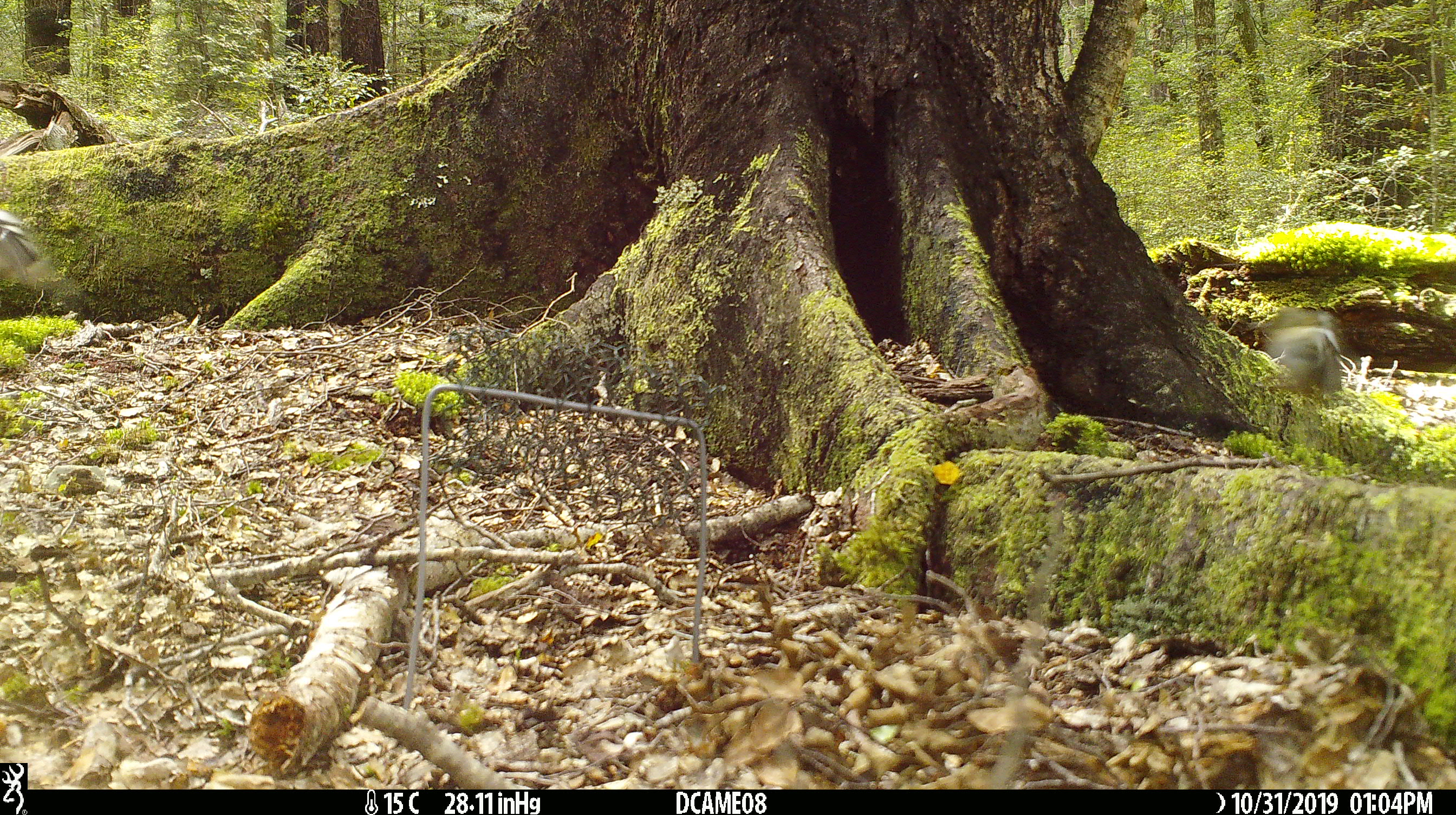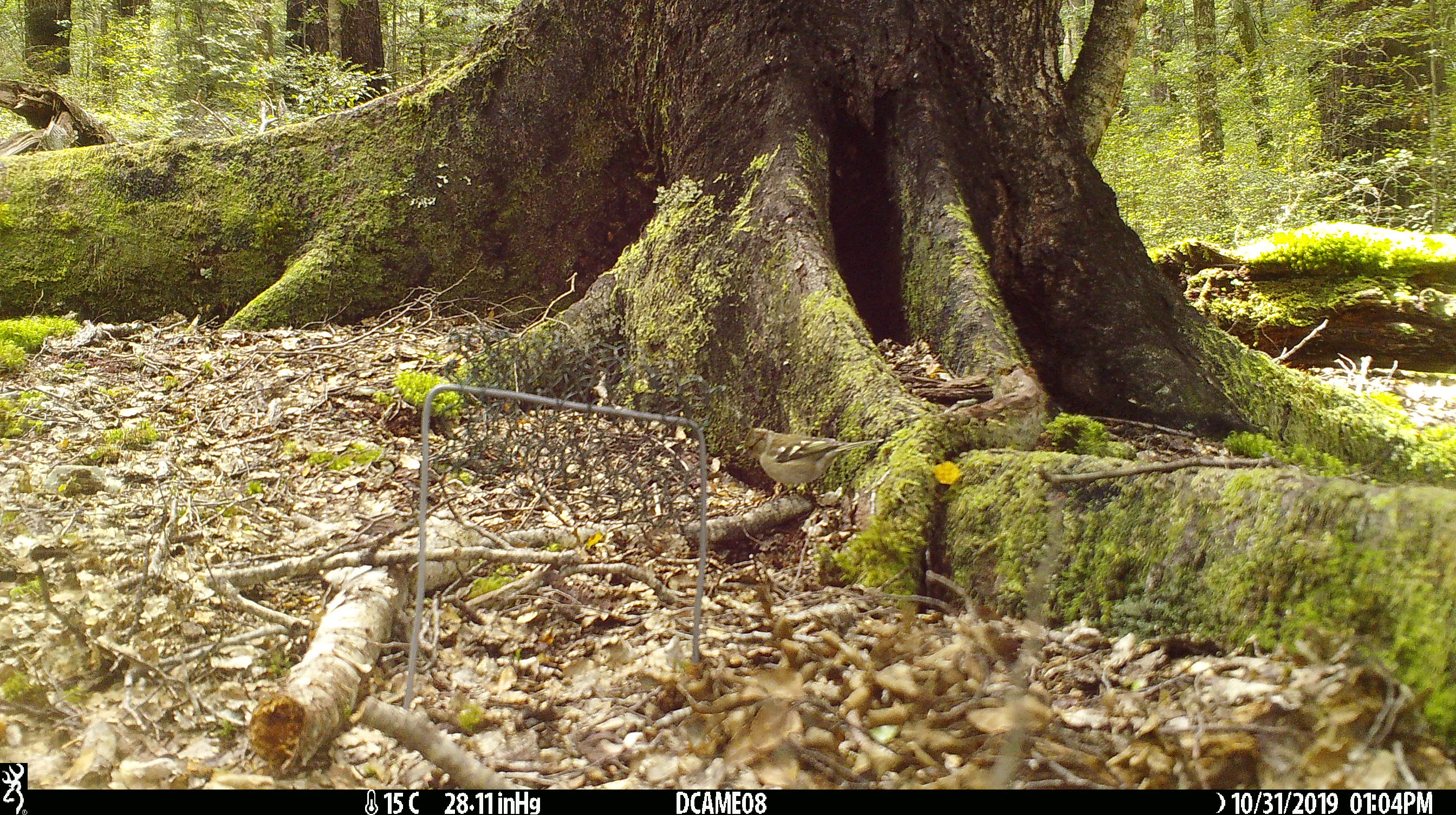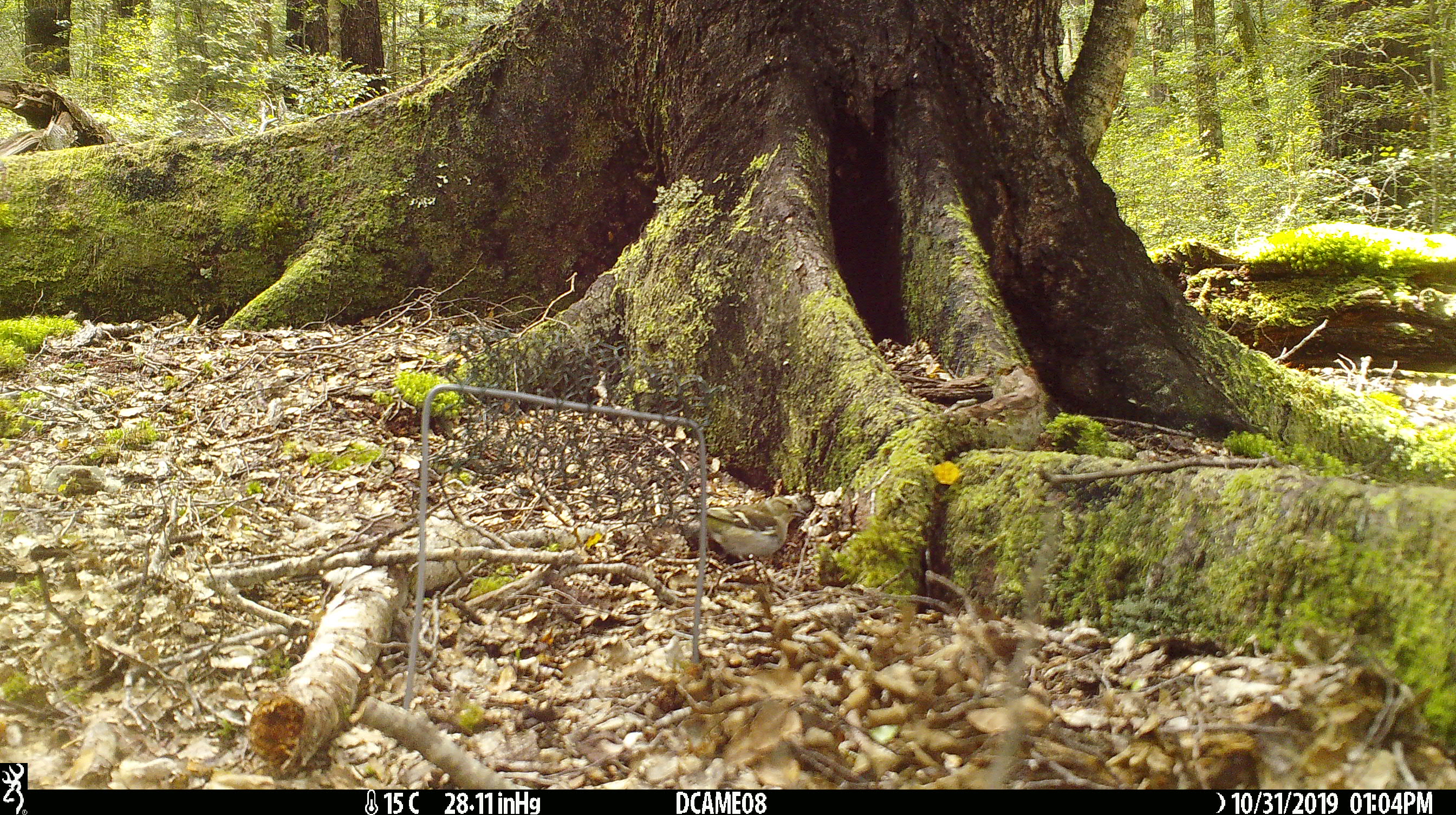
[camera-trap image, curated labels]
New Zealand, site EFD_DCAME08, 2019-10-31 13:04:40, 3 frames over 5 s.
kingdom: Animalia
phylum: Chordata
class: Aves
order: Passeriformes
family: Fringillidae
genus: Fringilla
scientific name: Fringilla coelebs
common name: common chaffinch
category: chaffinch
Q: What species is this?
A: Chaffinch (common chaffinch) (Fringilla coelebs).